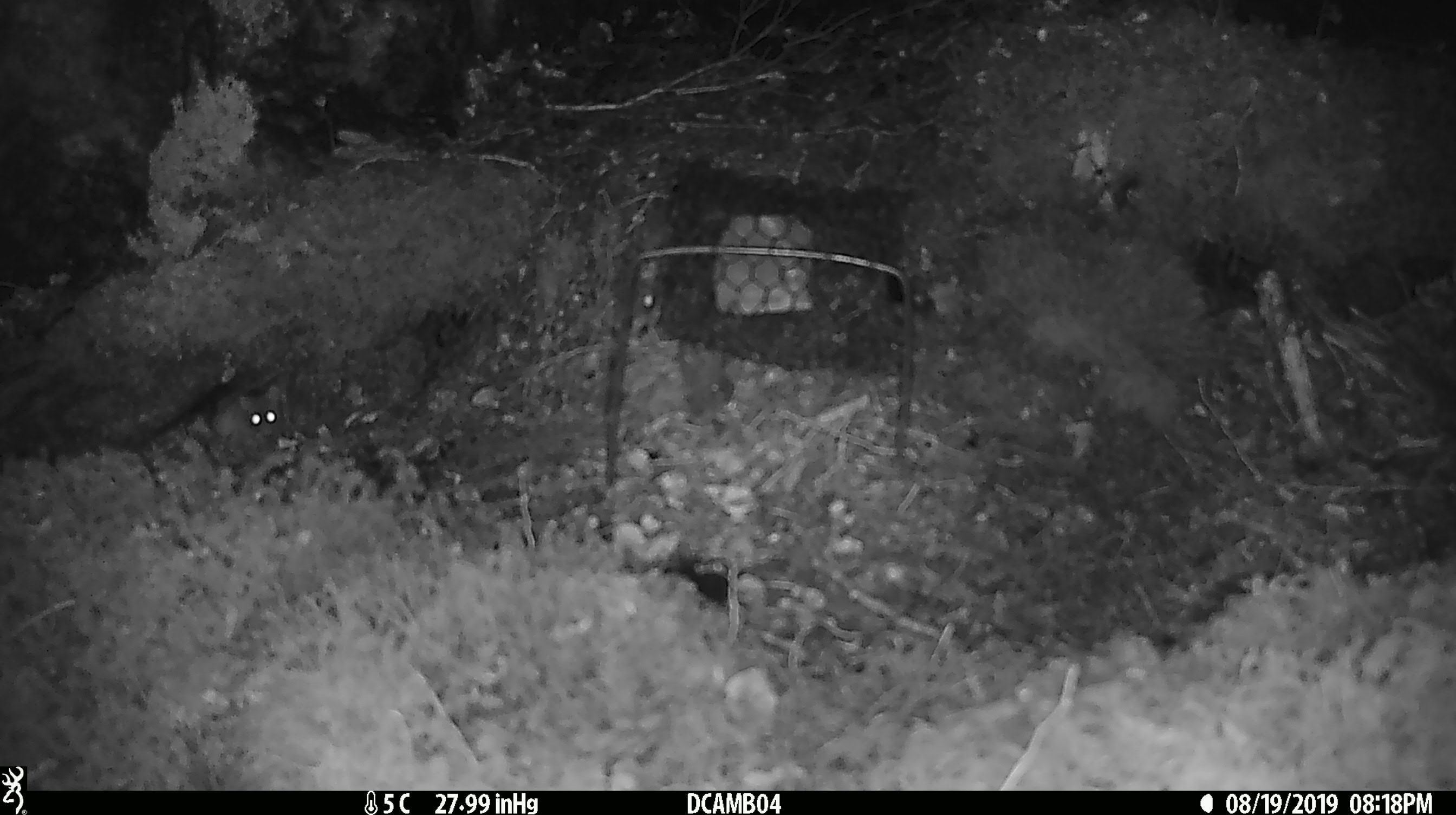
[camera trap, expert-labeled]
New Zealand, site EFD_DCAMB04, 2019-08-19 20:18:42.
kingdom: Animalia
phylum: Chordata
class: Mammalia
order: Rodentia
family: Muridae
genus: Mus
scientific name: Mus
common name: mouse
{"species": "mouse (Mus)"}